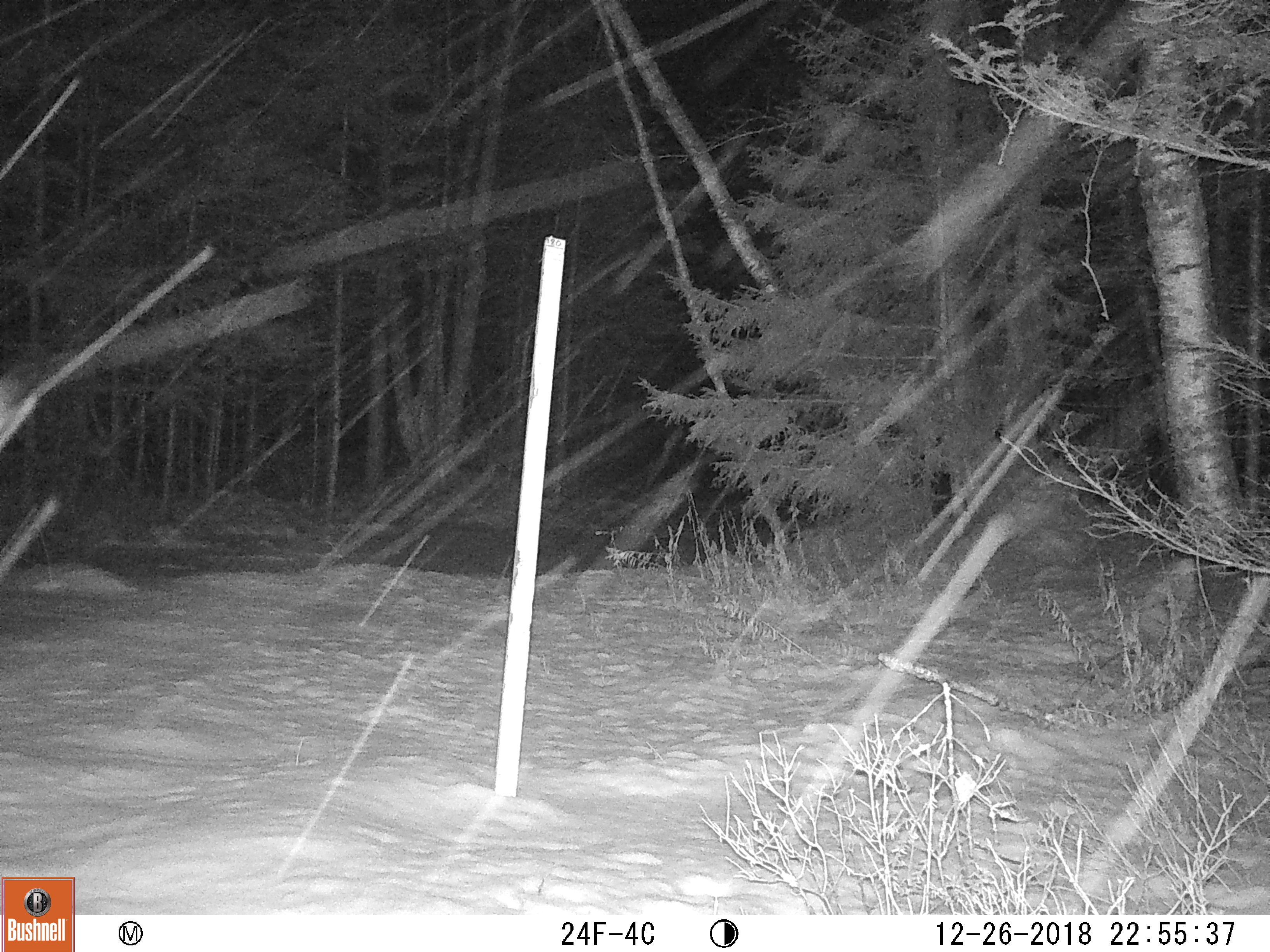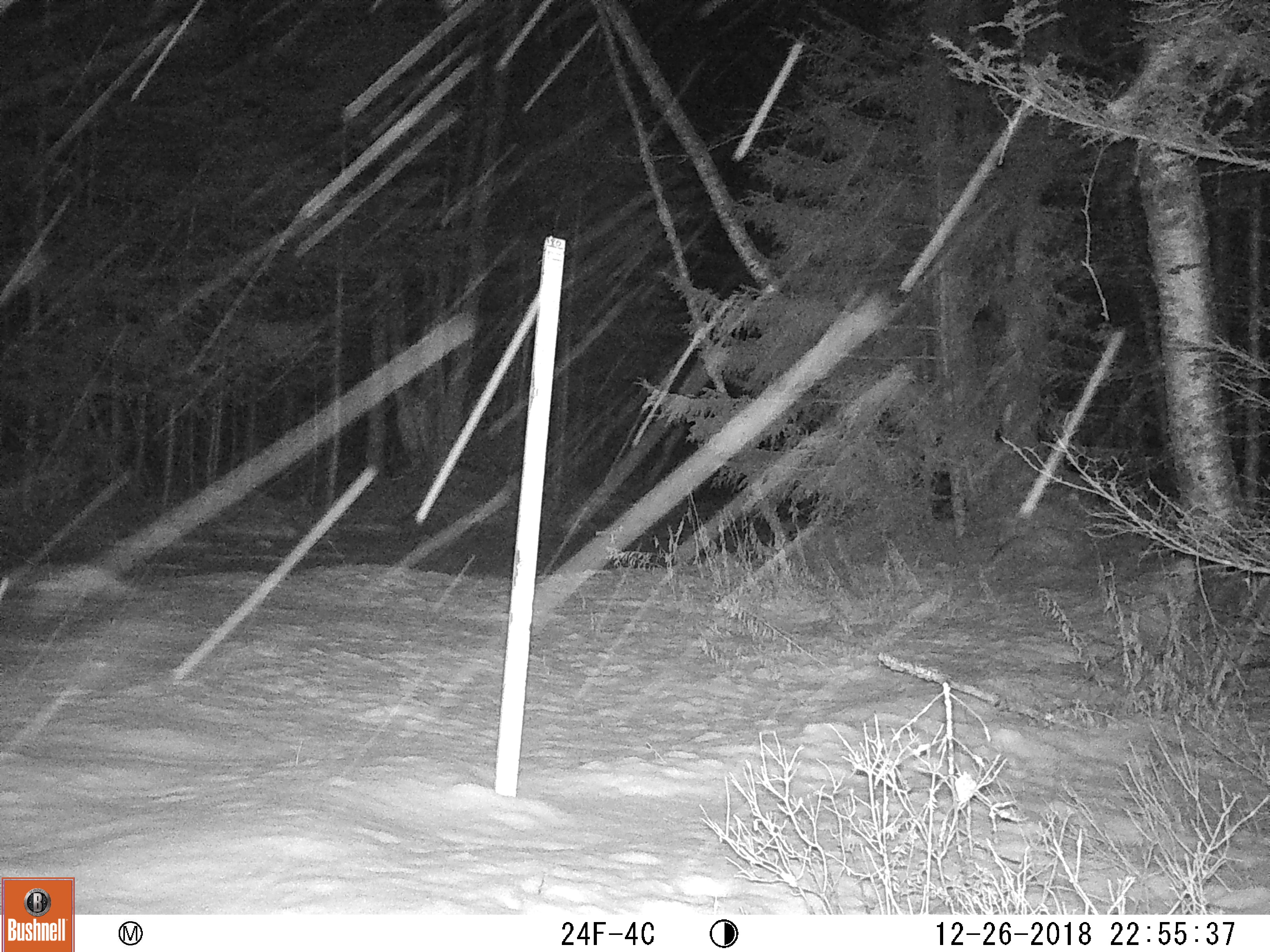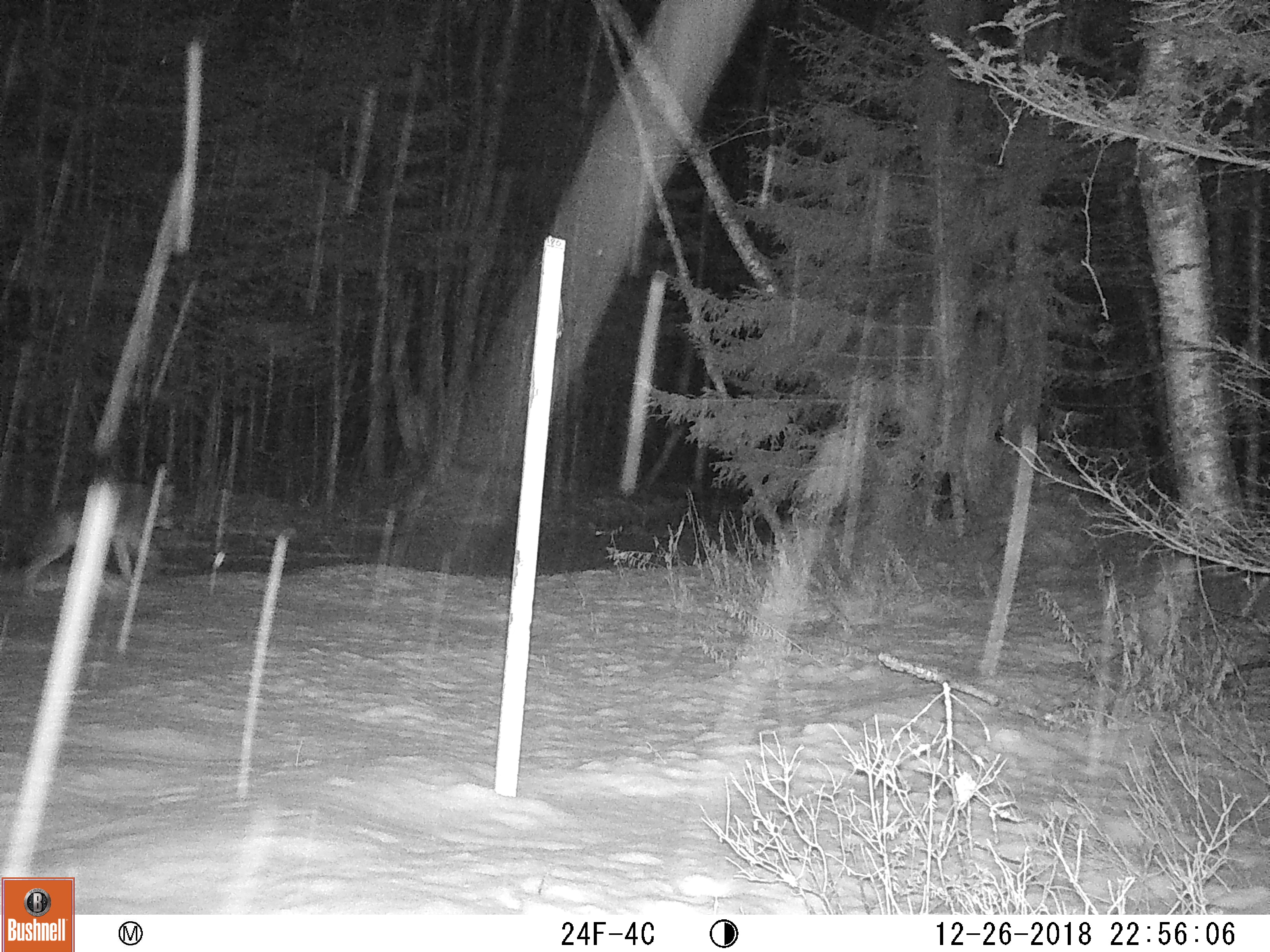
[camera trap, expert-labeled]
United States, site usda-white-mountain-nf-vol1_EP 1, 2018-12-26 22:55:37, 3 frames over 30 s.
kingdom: Animalia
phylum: Chordata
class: Mammalia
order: Carnivora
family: Canidae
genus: Canis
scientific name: Canis latrans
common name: coyote